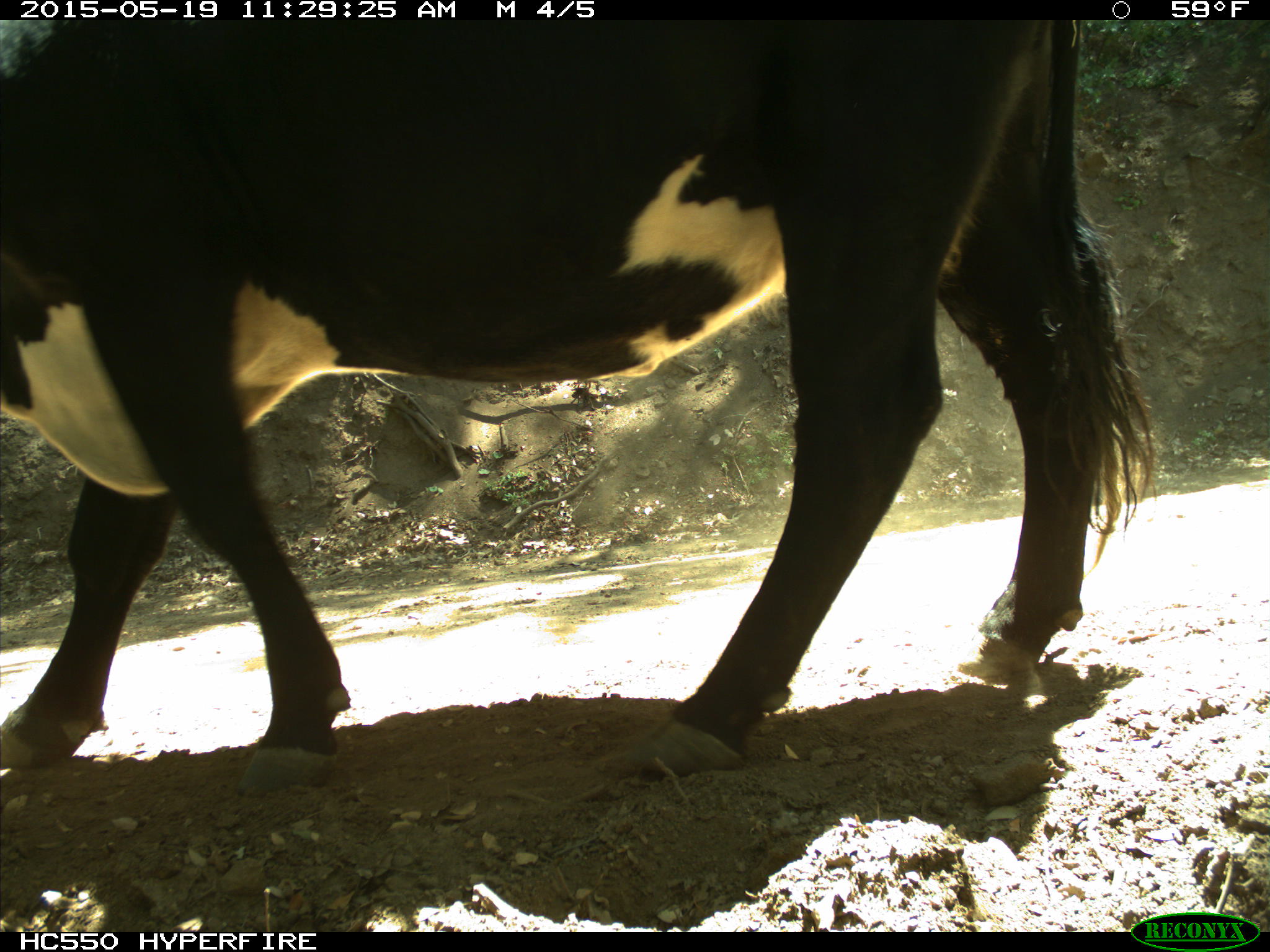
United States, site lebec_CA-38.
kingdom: Animalia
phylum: Chordata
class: Mammalia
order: Artiodactyla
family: Bovidae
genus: Bos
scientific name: Bos taurus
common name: domestic cow